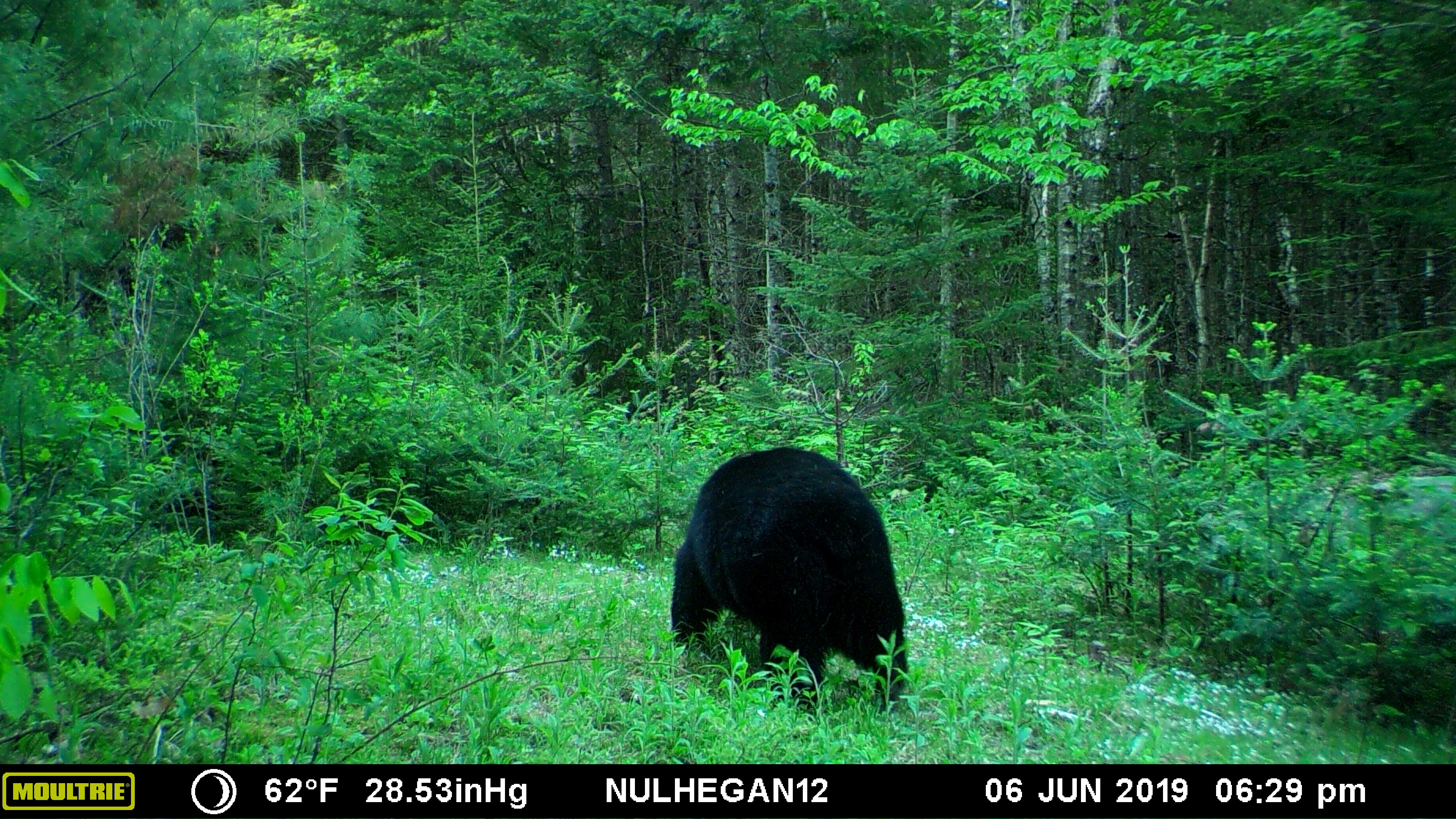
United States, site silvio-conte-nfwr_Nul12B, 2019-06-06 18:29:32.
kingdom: Animalia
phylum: Chordata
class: Mammalia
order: Carnivora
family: Ursidae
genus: Ursus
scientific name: Ursus americanus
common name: black bear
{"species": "black bear (Ursus americanus)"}